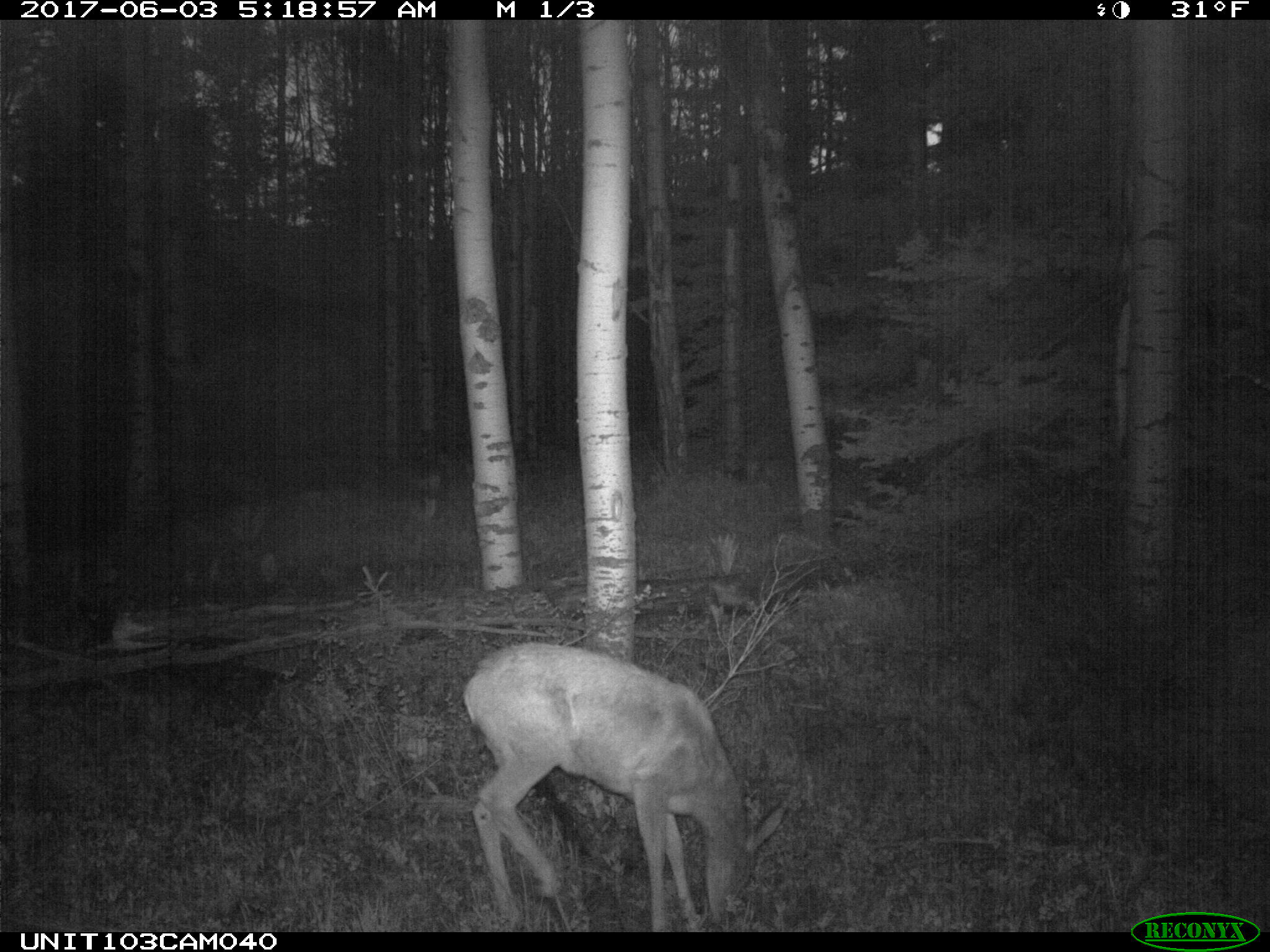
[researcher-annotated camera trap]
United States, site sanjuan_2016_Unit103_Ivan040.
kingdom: Animalia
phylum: Chordata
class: Mammalia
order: Artiodactyla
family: Cervidae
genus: Odocoileus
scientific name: Odocoileus hemionus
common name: mule deer